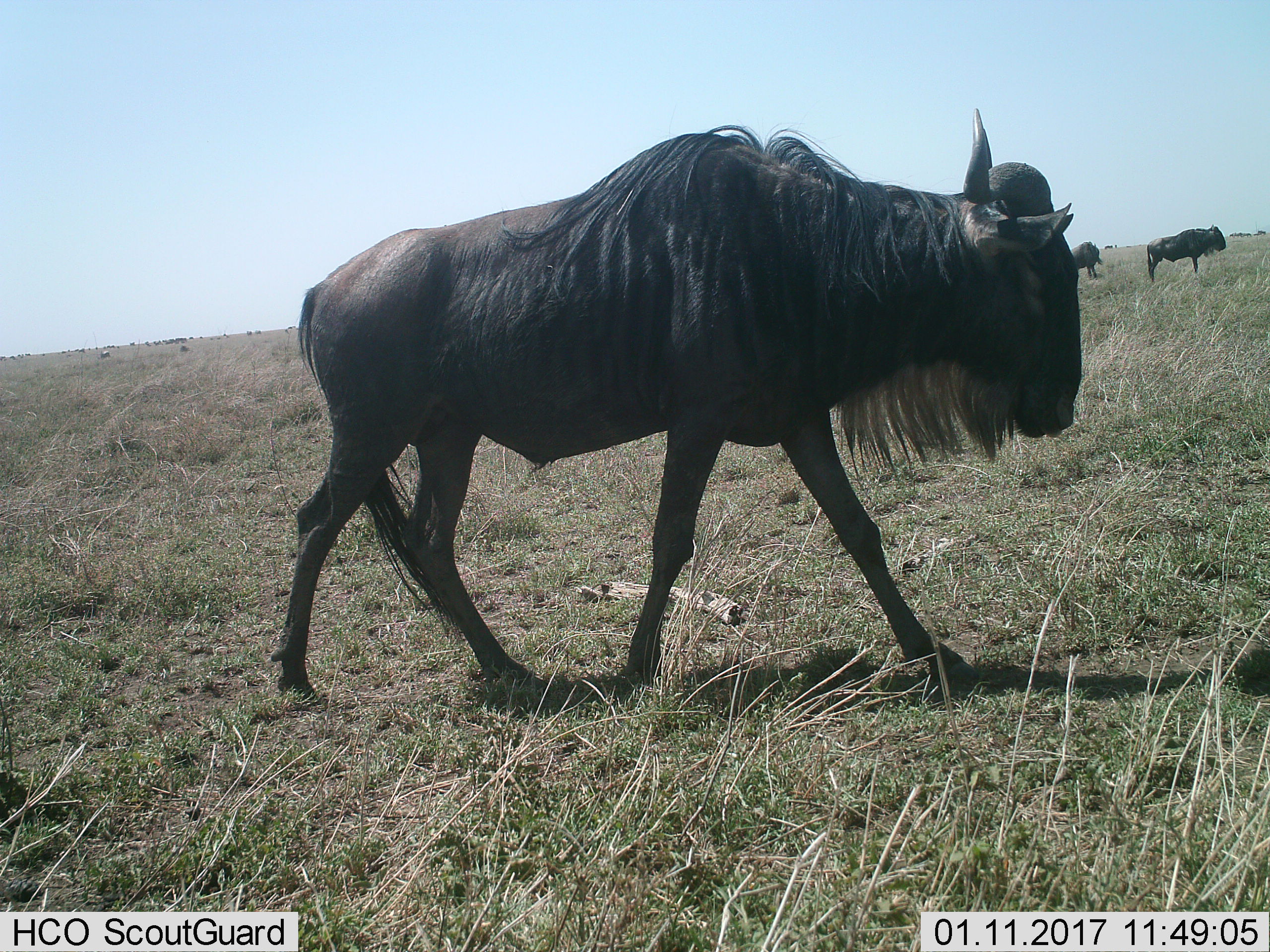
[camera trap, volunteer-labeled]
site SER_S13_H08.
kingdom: Animalia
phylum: Chordata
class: Mammalia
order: Artiodactyla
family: Bovidae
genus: Connochaetes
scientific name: Connochaetes taurinus taurinus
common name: blue wildebeest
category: wildebeestblue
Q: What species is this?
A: Wildebeestblue (blue wildebeest) (Connochaetes taurinus taurinus).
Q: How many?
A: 3.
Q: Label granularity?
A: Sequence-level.